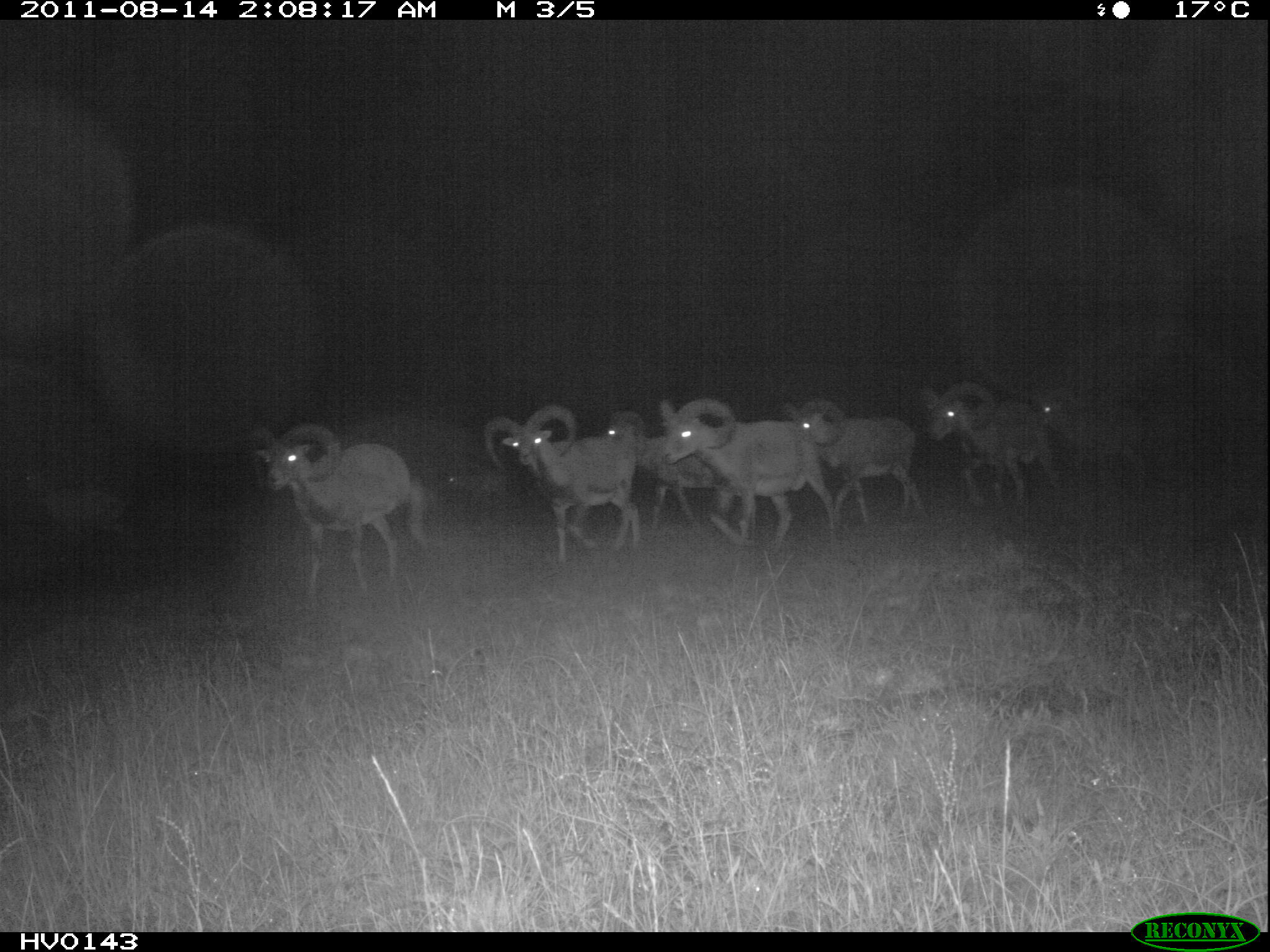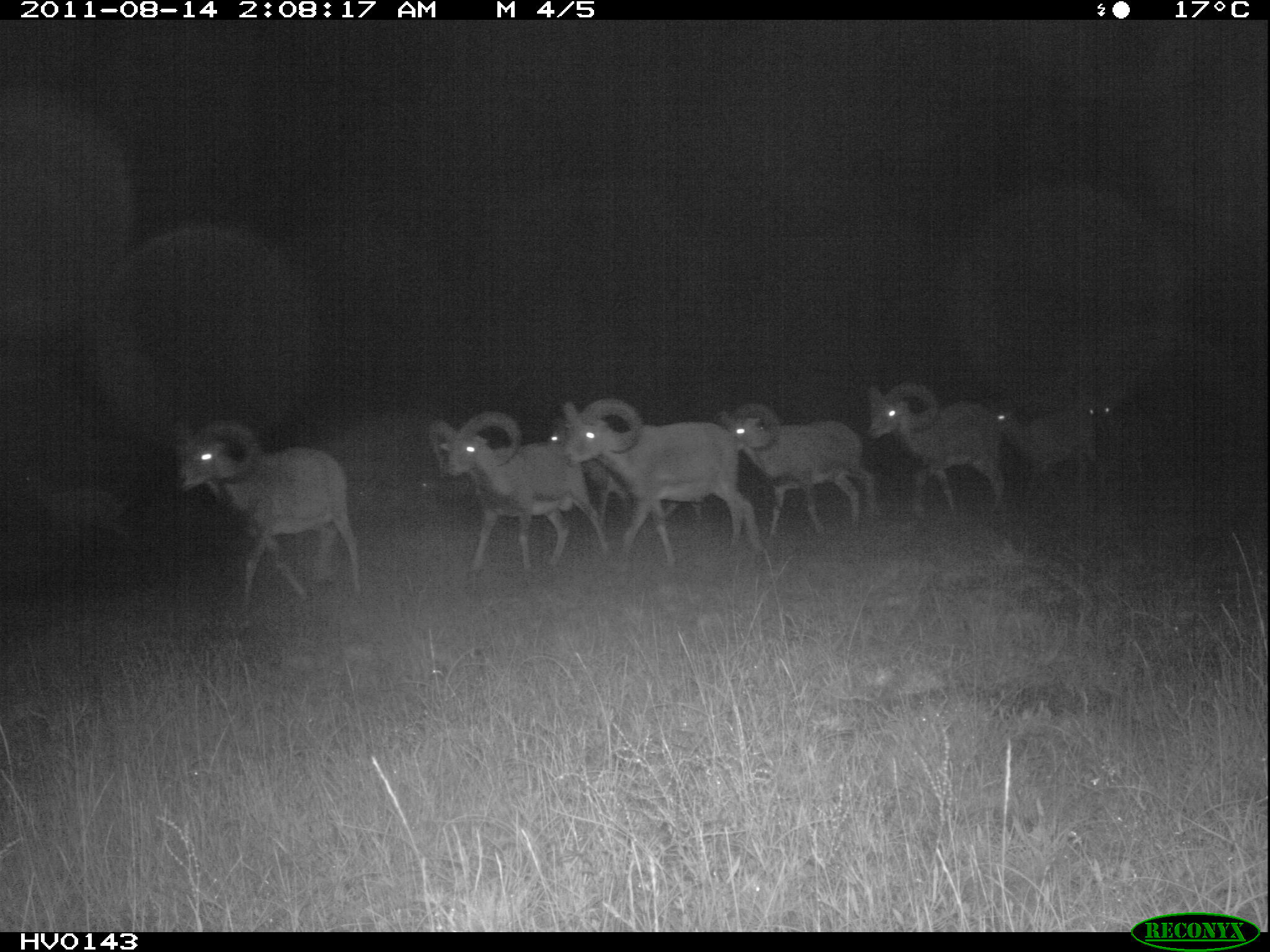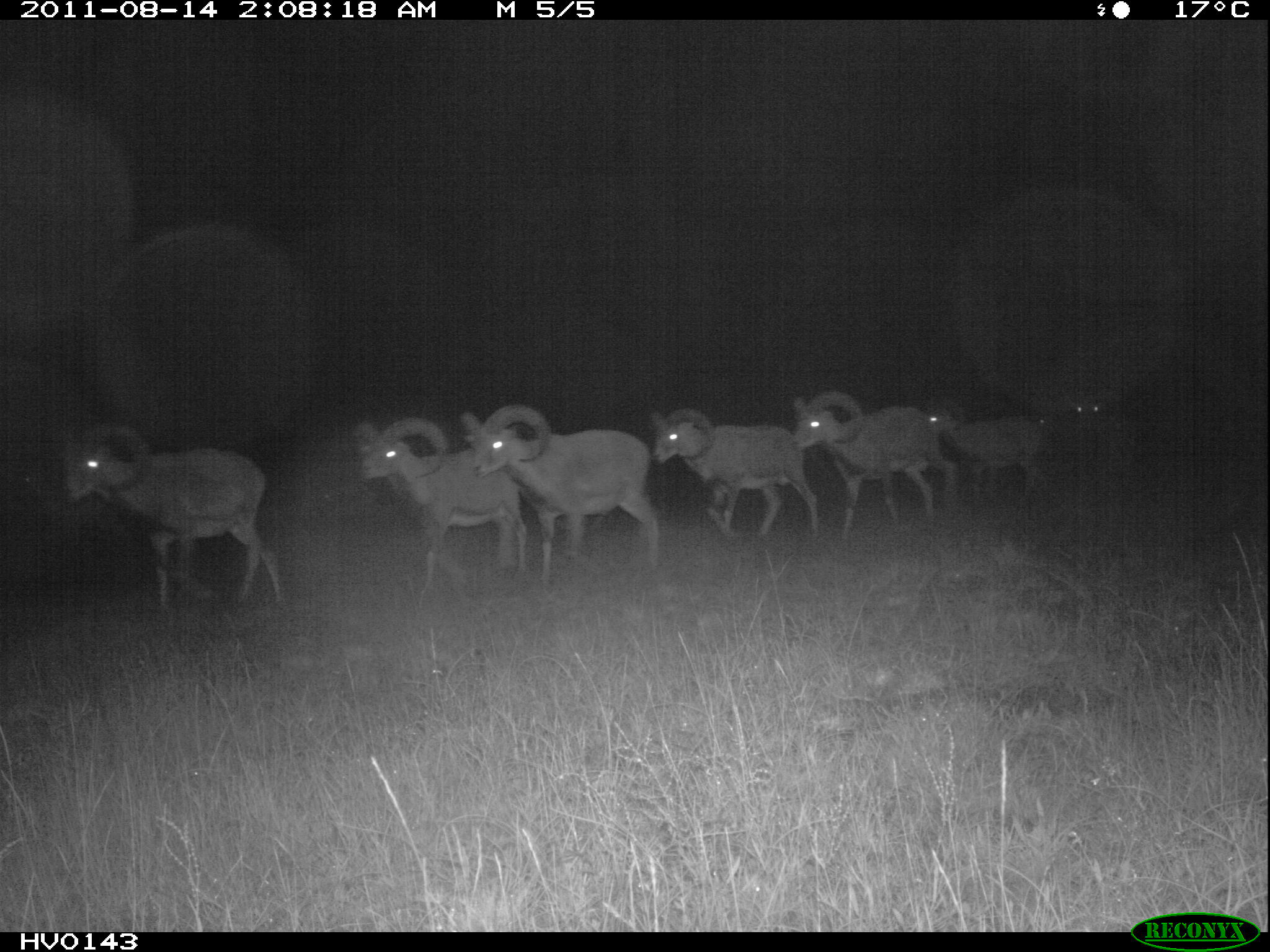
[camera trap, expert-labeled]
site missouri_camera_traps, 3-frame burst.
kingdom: Animalia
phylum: Chordata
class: Mammalia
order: Artiodactyla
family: Bovidae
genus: Ovis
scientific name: Ovis ammon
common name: mouflon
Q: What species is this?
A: Mouflon (Ovis ammon).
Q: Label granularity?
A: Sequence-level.